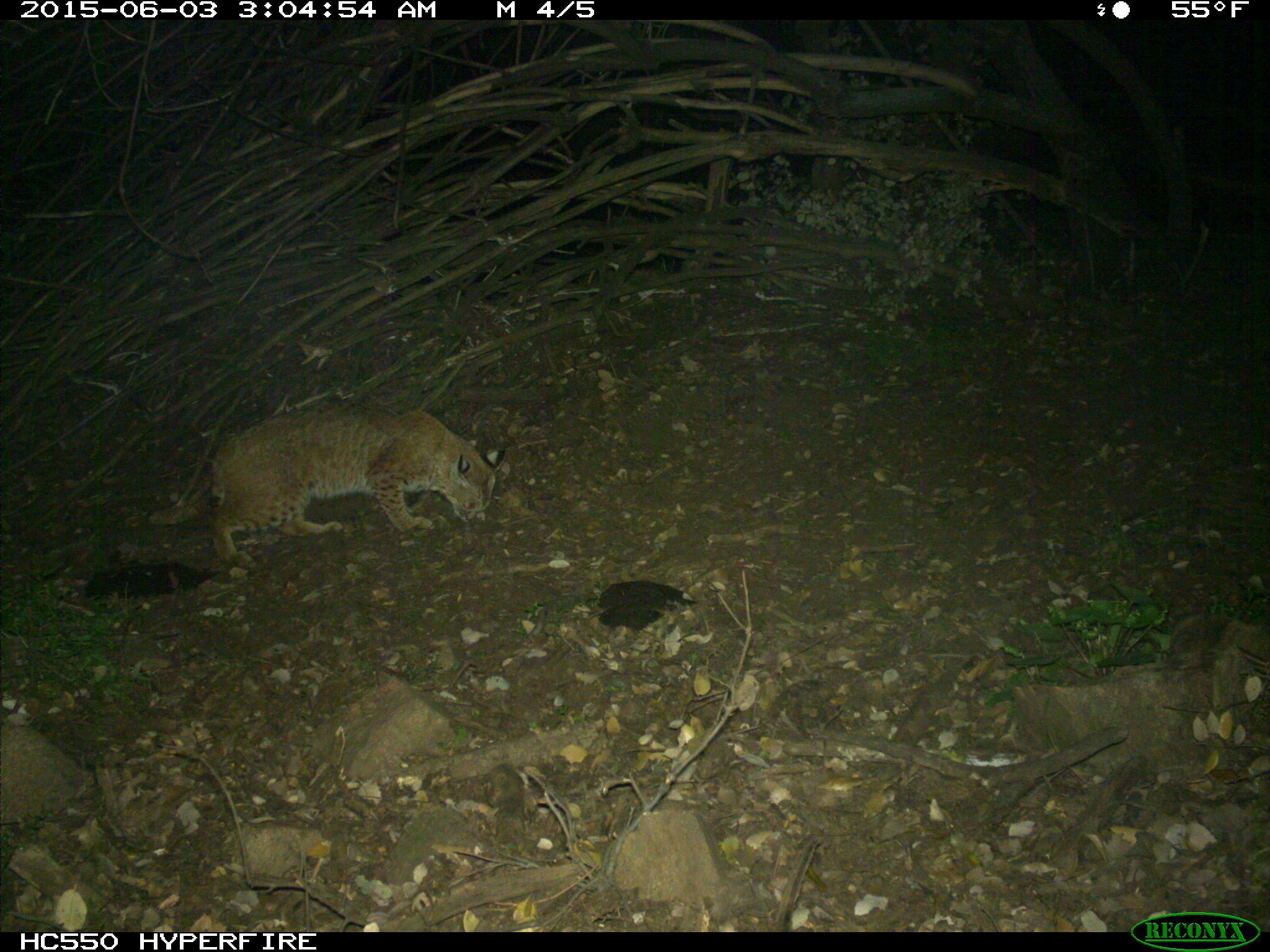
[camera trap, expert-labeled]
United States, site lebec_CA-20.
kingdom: Animalia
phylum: Chordata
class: Mammalia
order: Carnivora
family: Felidae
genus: Lynx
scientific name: Lynx rufus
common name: bobcat